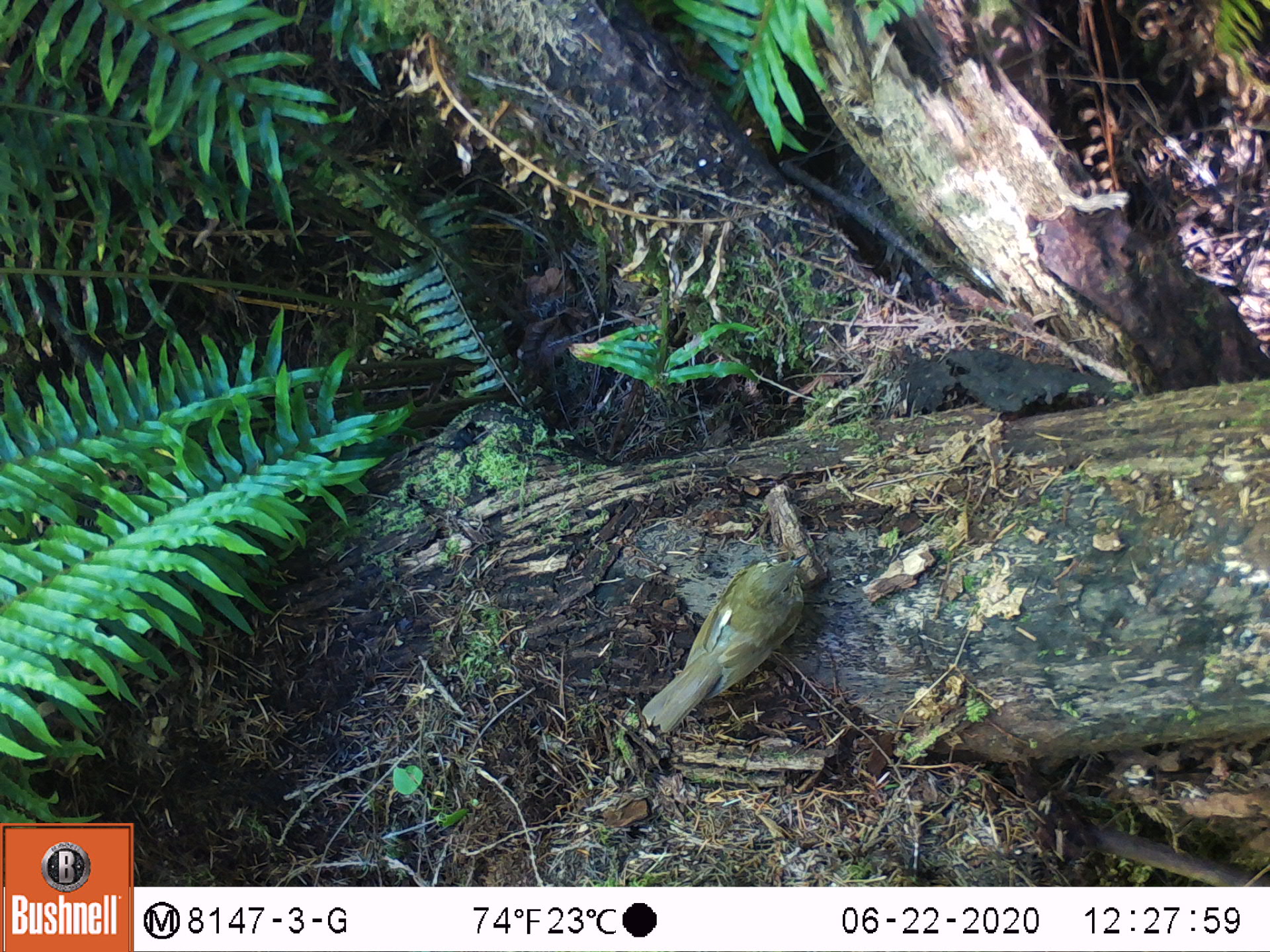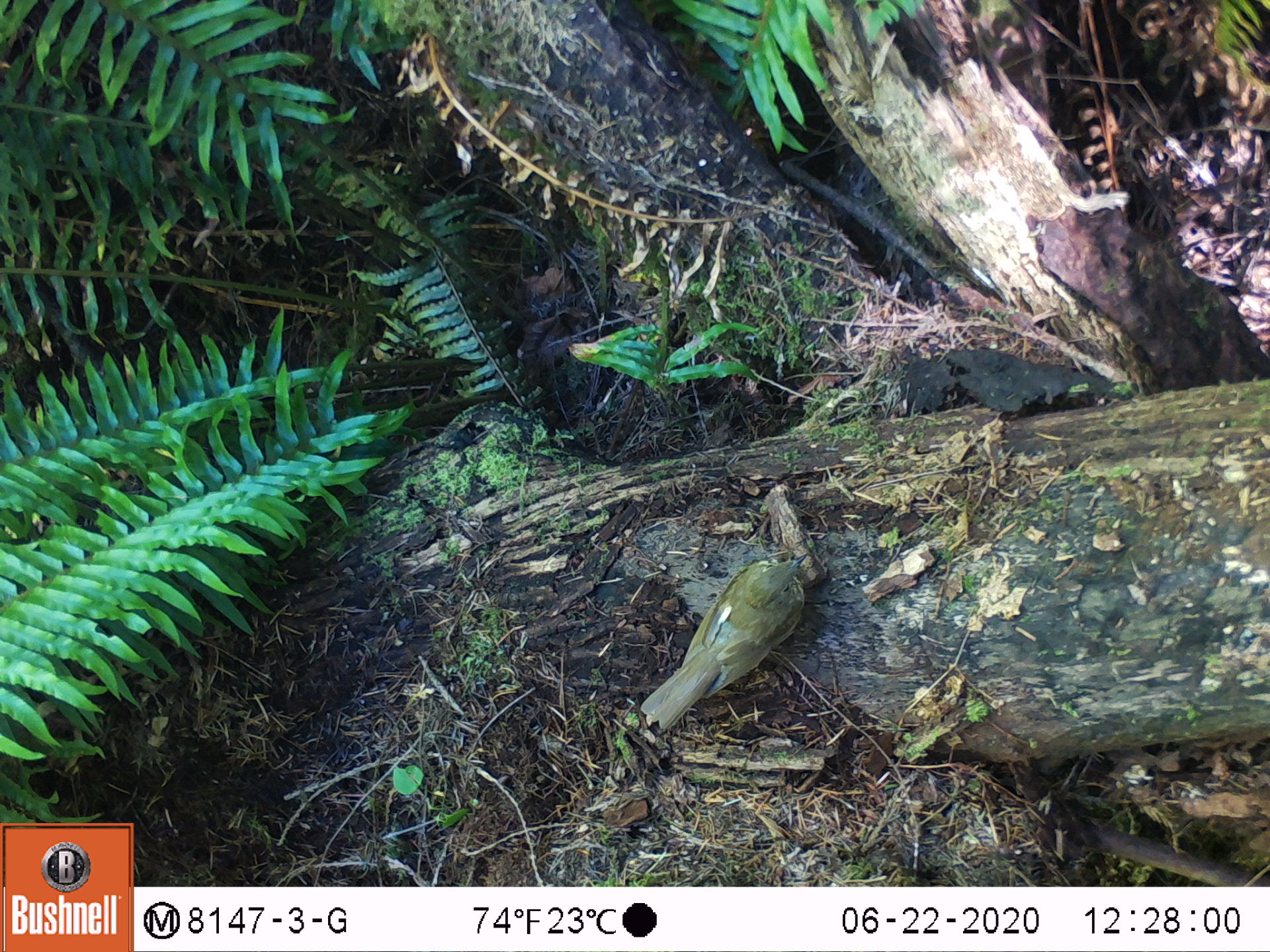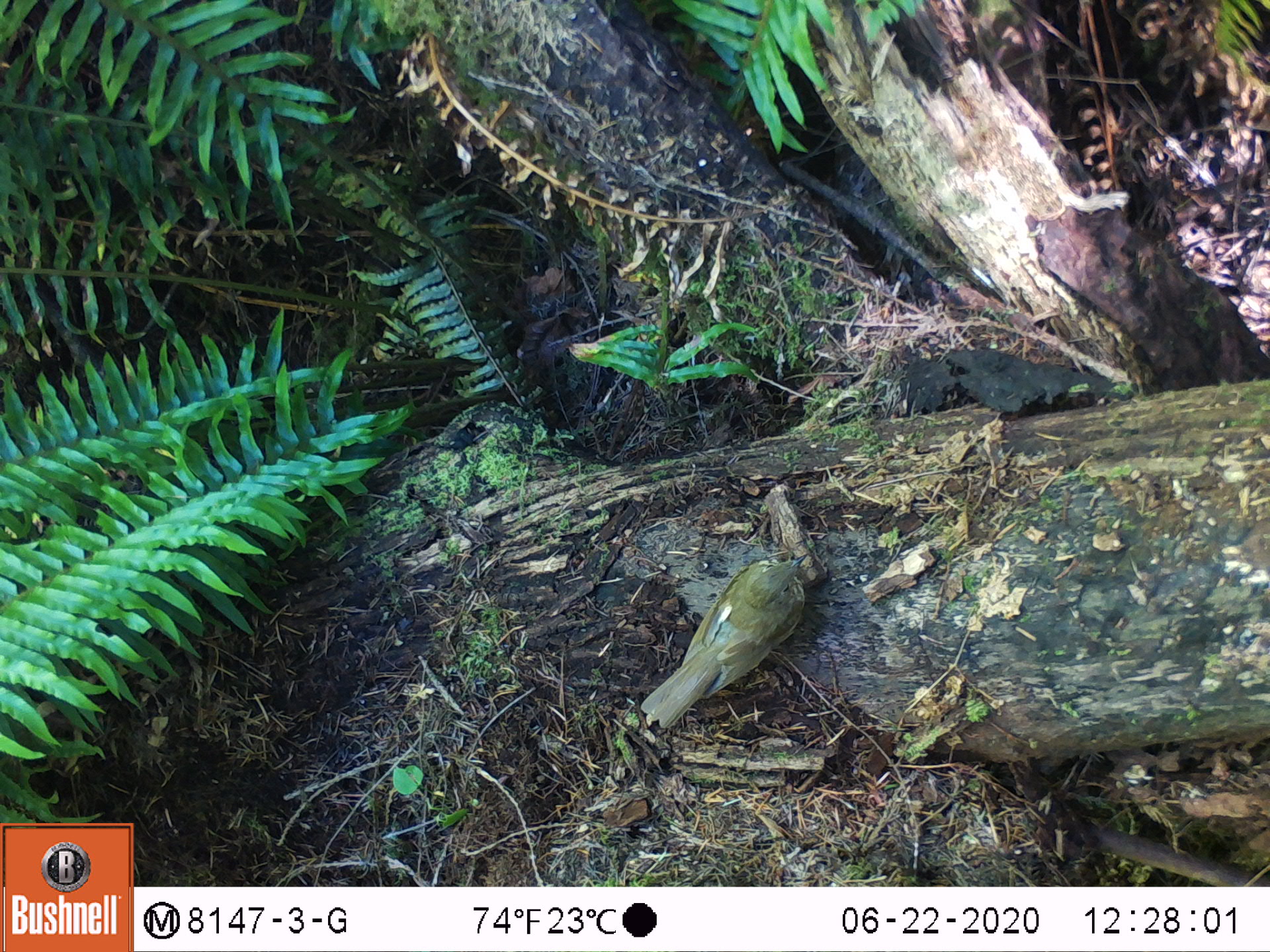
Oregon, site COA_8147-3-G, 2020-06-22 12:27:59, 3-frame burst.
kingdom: Animalia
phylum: Chordata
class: Aves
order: Passeriformes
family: Turdidae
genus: Catharus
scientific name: Catharus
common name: brown thrushes and nightingale-thrushes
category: catharus species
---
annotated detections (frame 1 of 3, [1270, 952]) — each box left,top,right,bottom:
catharus species: 634,541,832,756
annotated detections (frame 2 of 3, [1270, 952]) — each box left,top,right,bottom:
catharus species: 630,538,824,747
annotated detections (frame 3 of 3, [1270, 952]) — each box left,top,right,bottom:
catharus species: 631,543,831,750